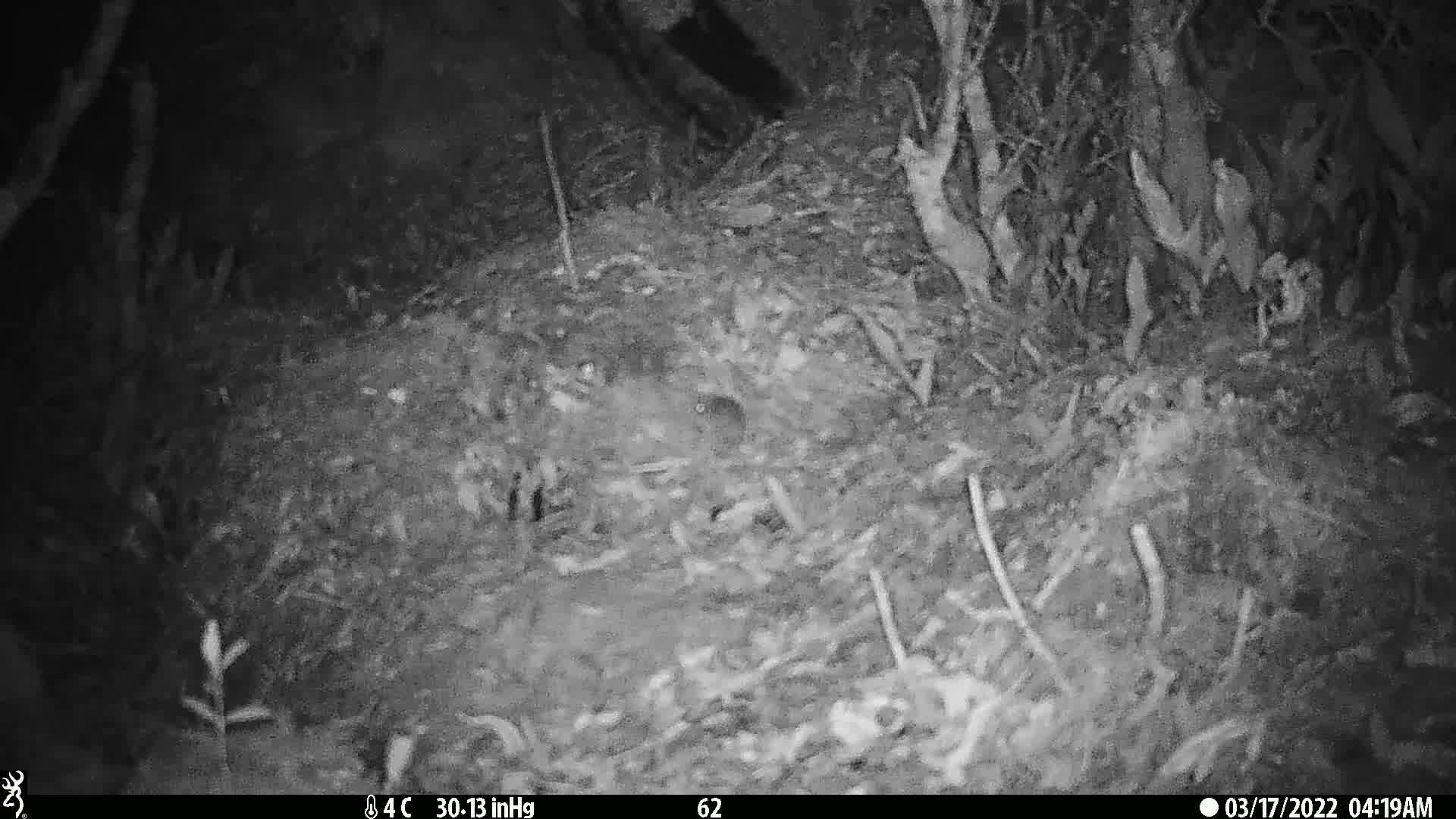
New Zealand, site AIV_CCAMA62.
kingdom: Animalia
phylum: Chordata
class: Mammalia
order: Rodentia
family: Muridae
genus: Mus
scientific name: Mus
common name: mouse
Mouse (Mus).